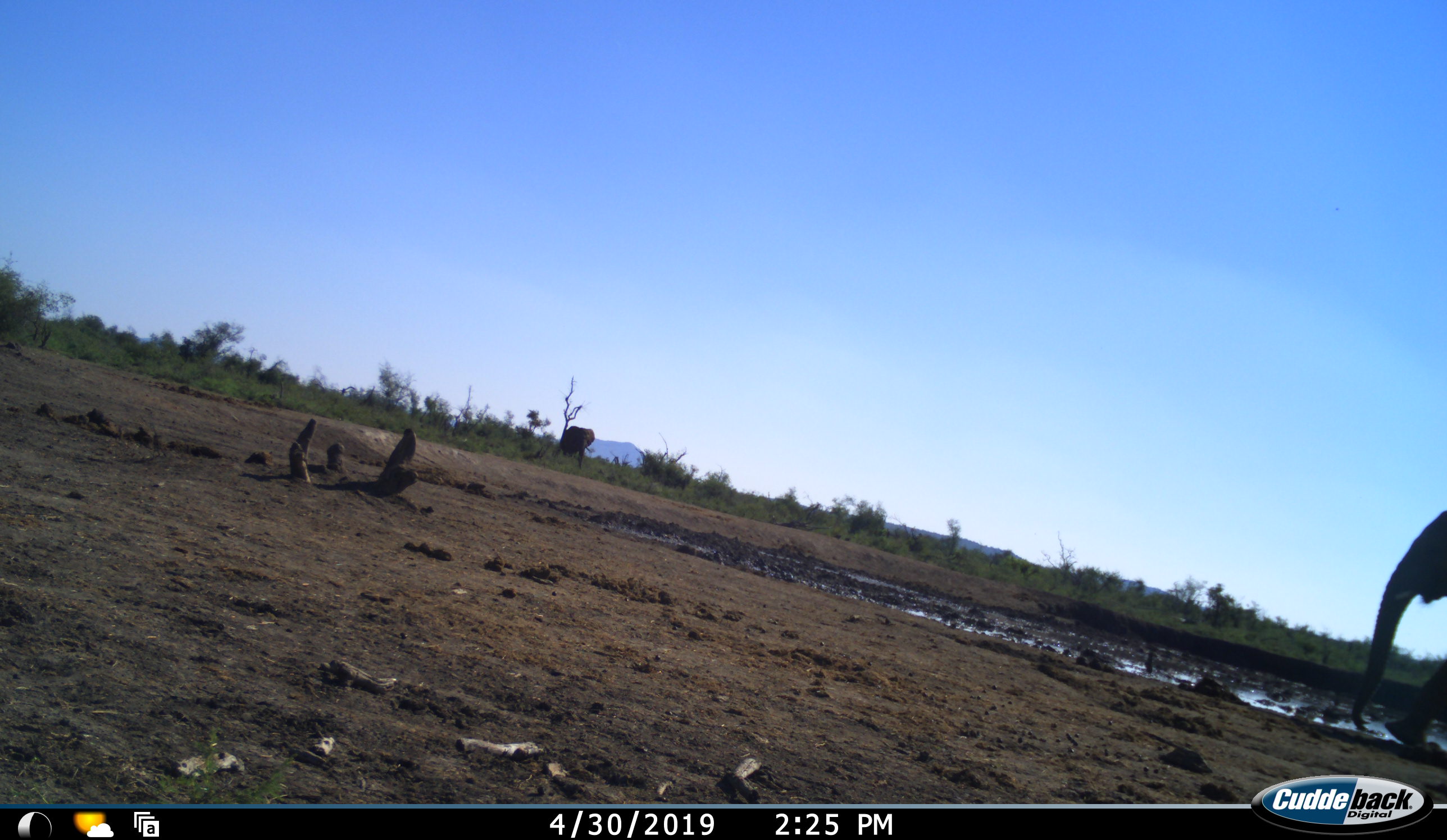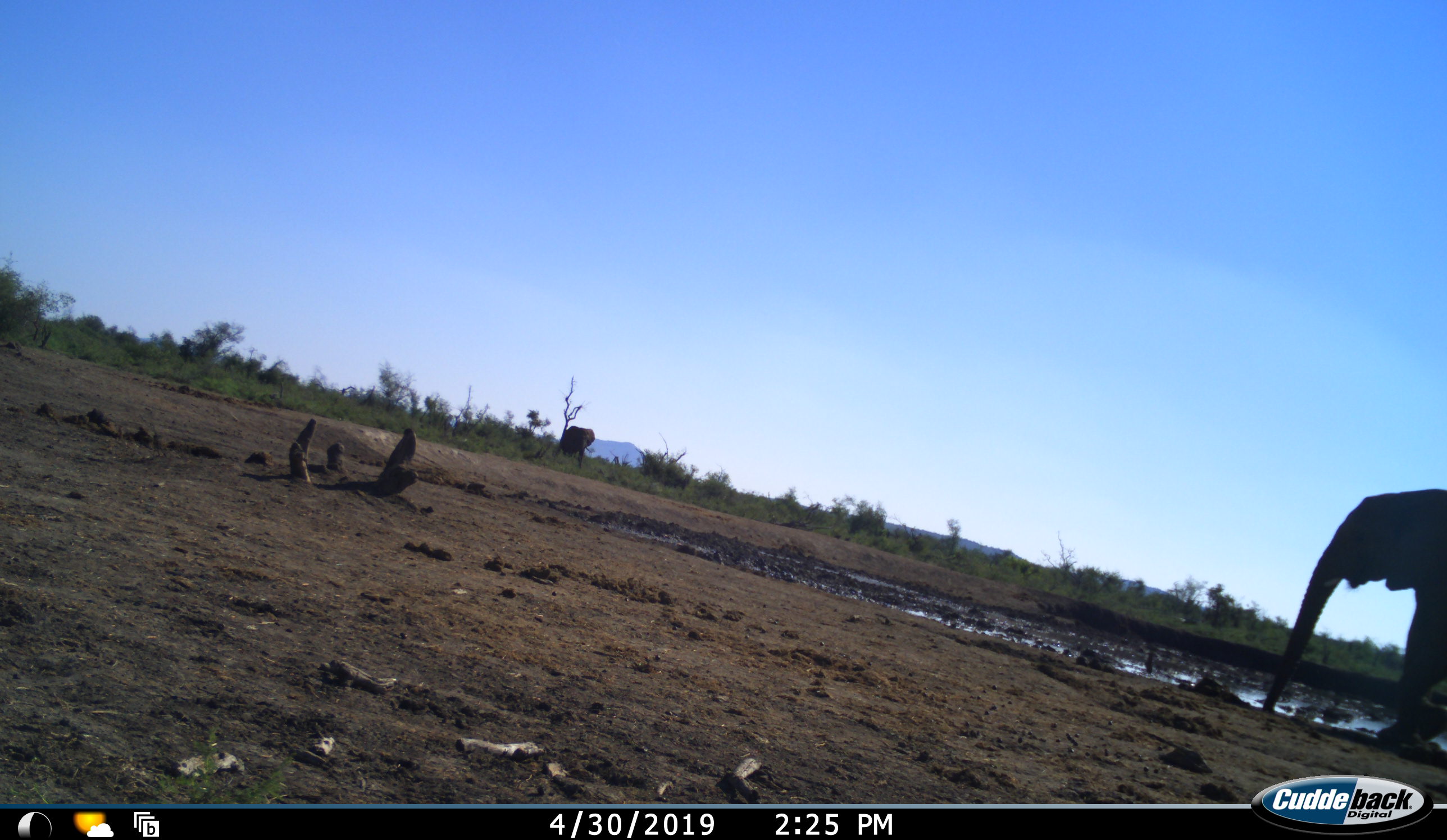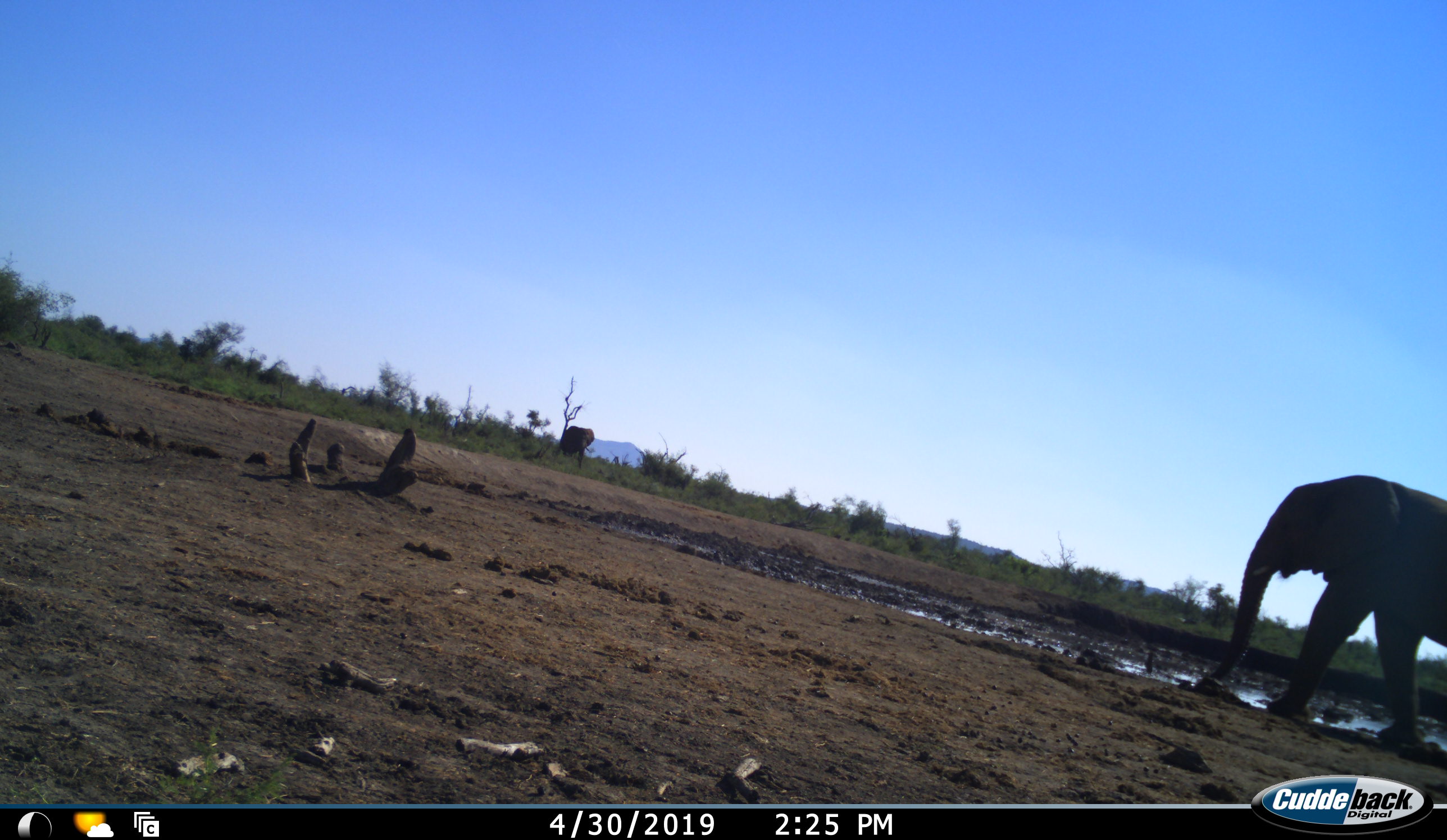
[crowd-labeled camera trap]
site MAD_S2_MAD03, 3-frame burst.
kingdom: Animalia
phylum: Chordata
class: Mammalia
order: Proboscidea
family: Elephantidae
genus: Loxodonta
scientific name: Loxodonta africana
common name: african bush elephant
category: elephant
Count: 2.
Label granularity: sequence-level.